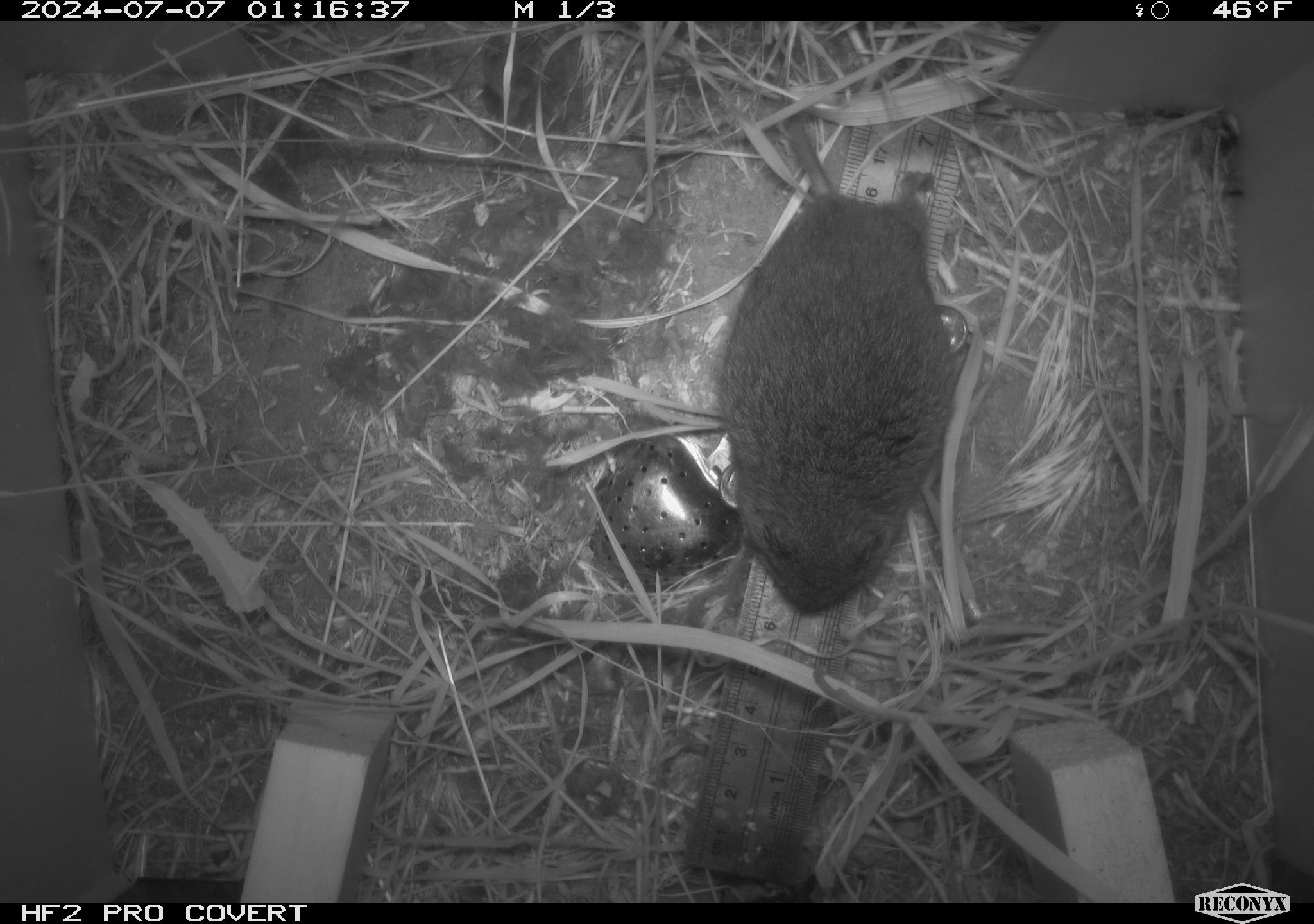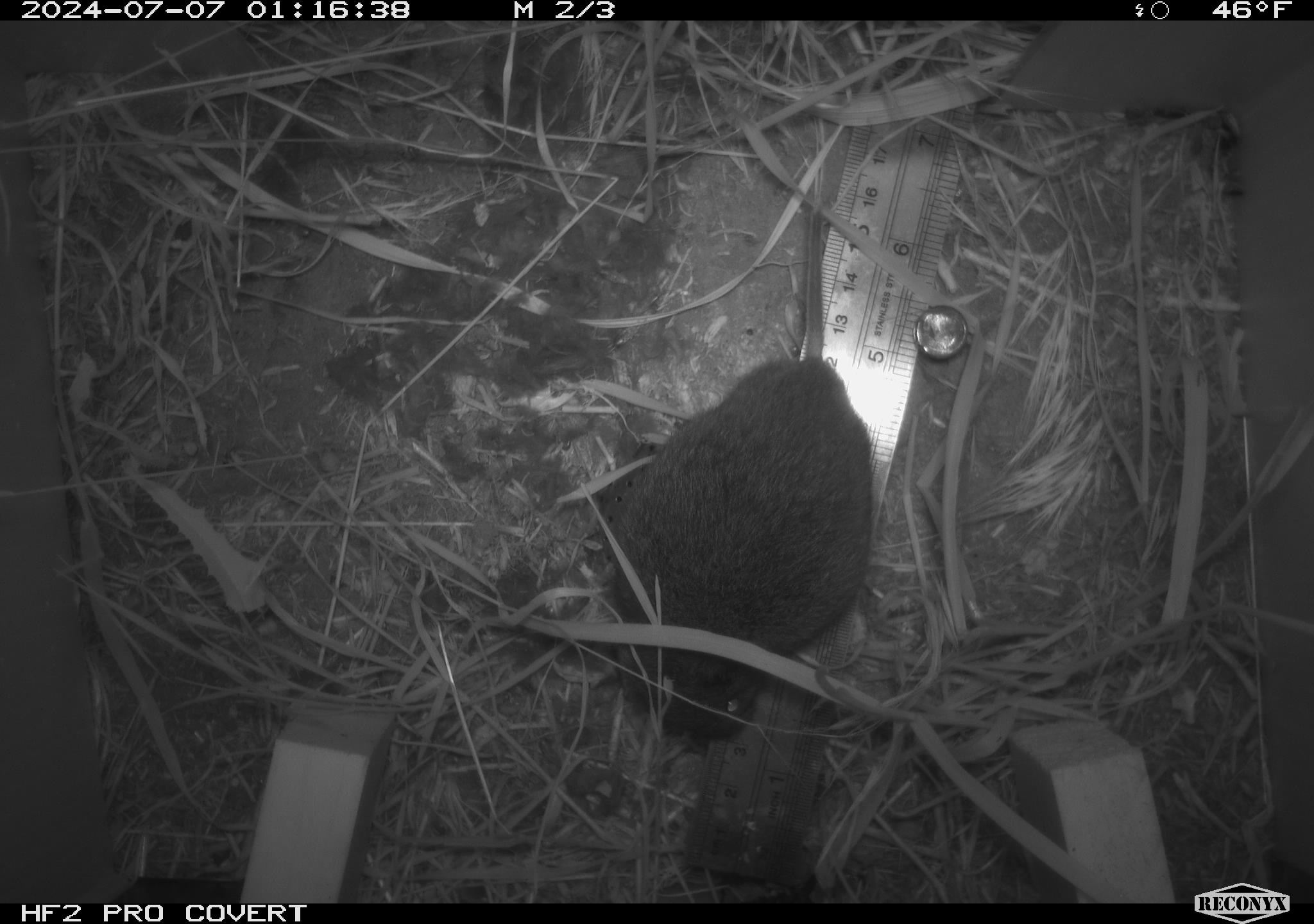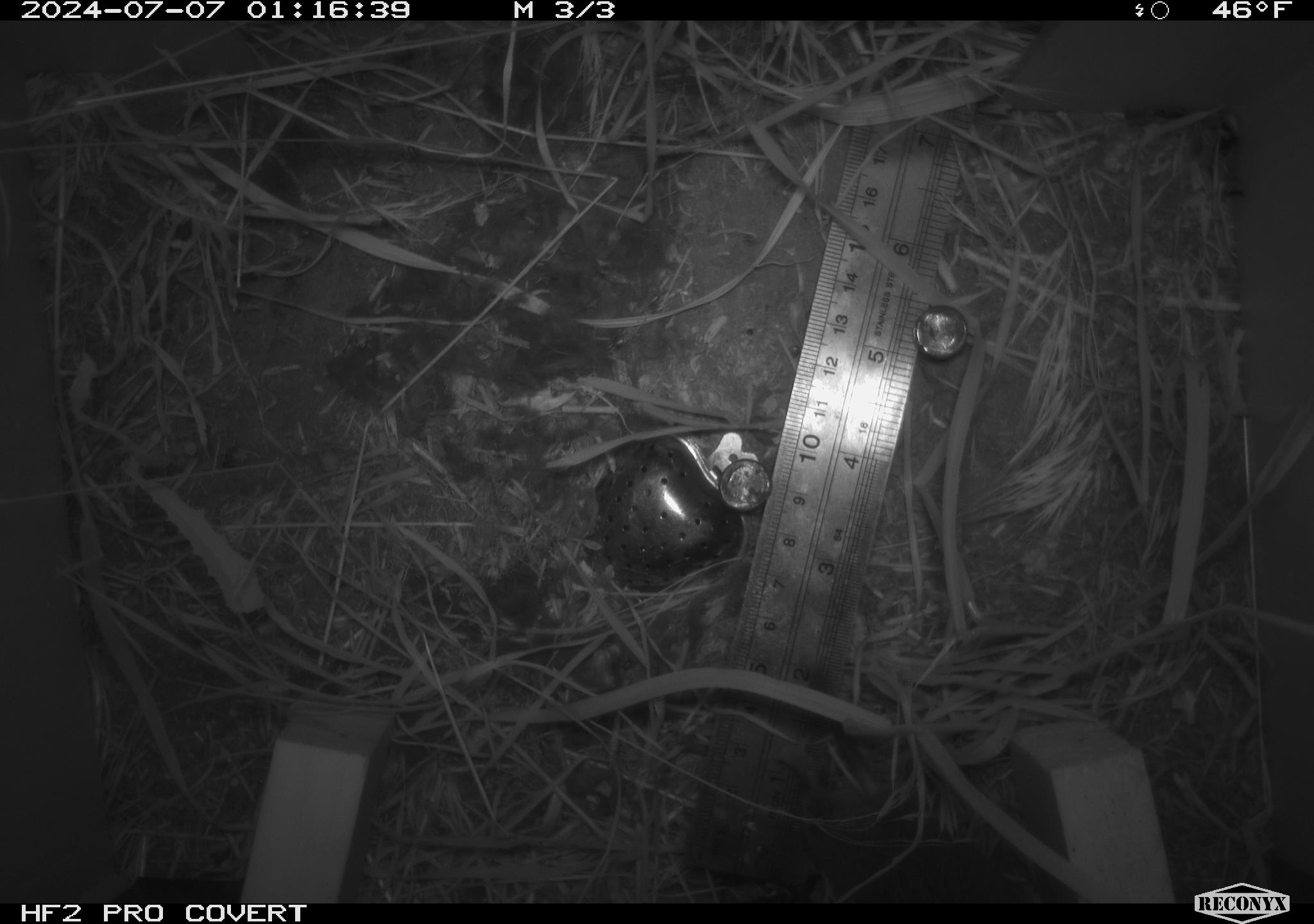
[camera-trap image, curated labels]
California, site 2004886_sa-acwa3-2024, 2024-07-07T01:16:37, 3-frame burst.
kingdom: Animalia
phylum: Chordata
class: Mammalia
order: Rodentia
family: Cricetidae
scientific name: Arvicolinae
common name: voles, lemmings, and muskrats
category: arvicolinae subfamily